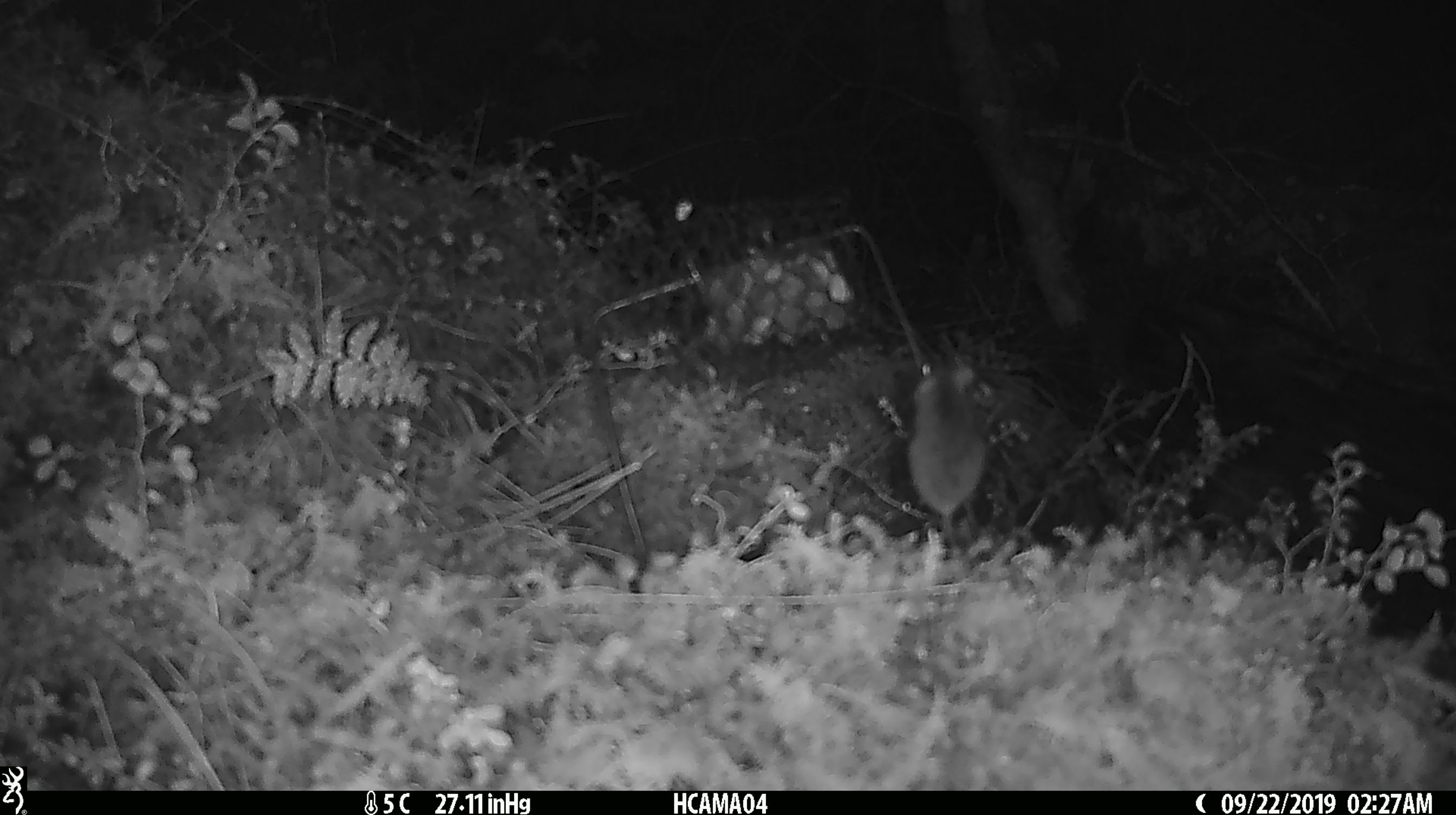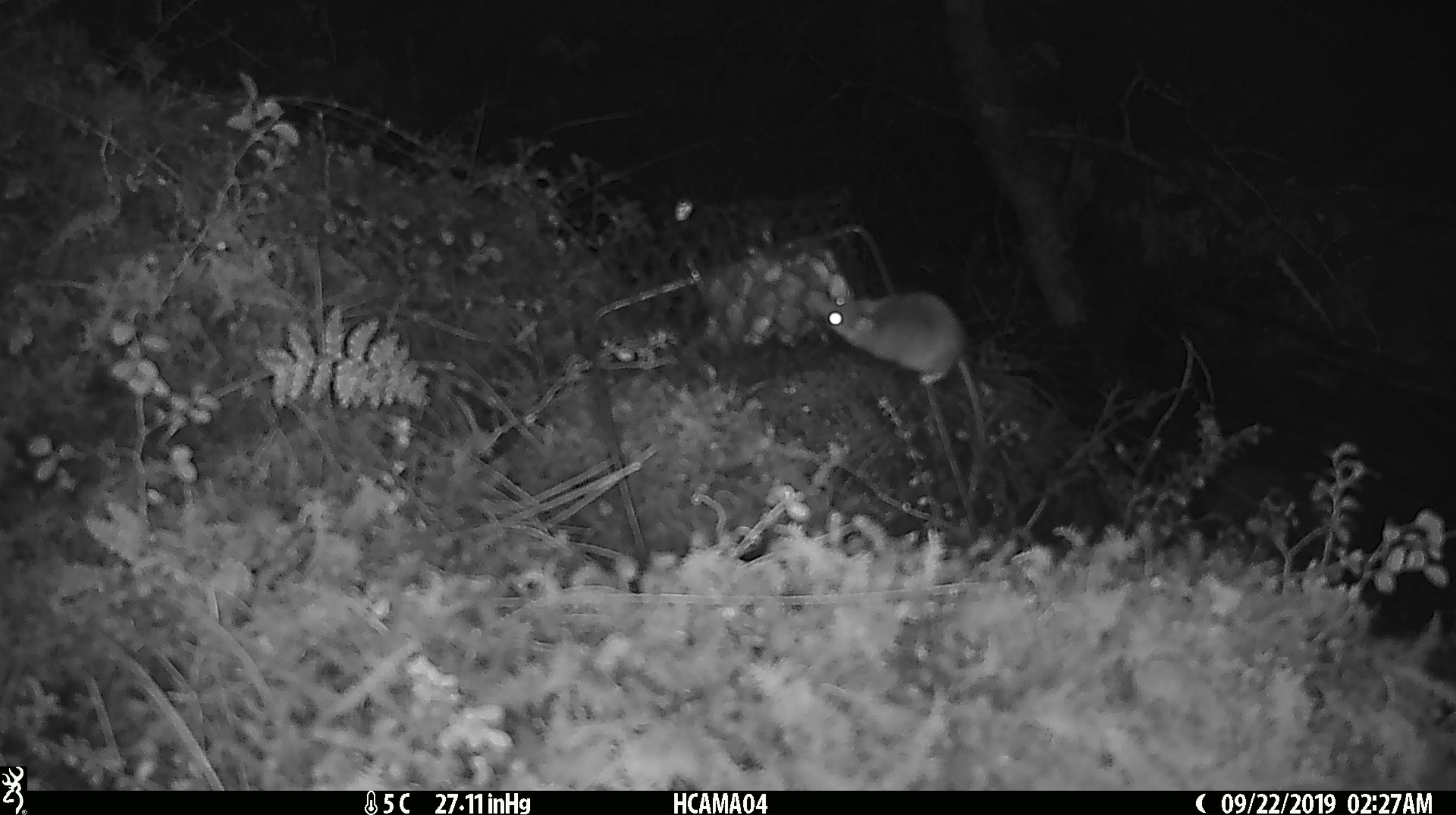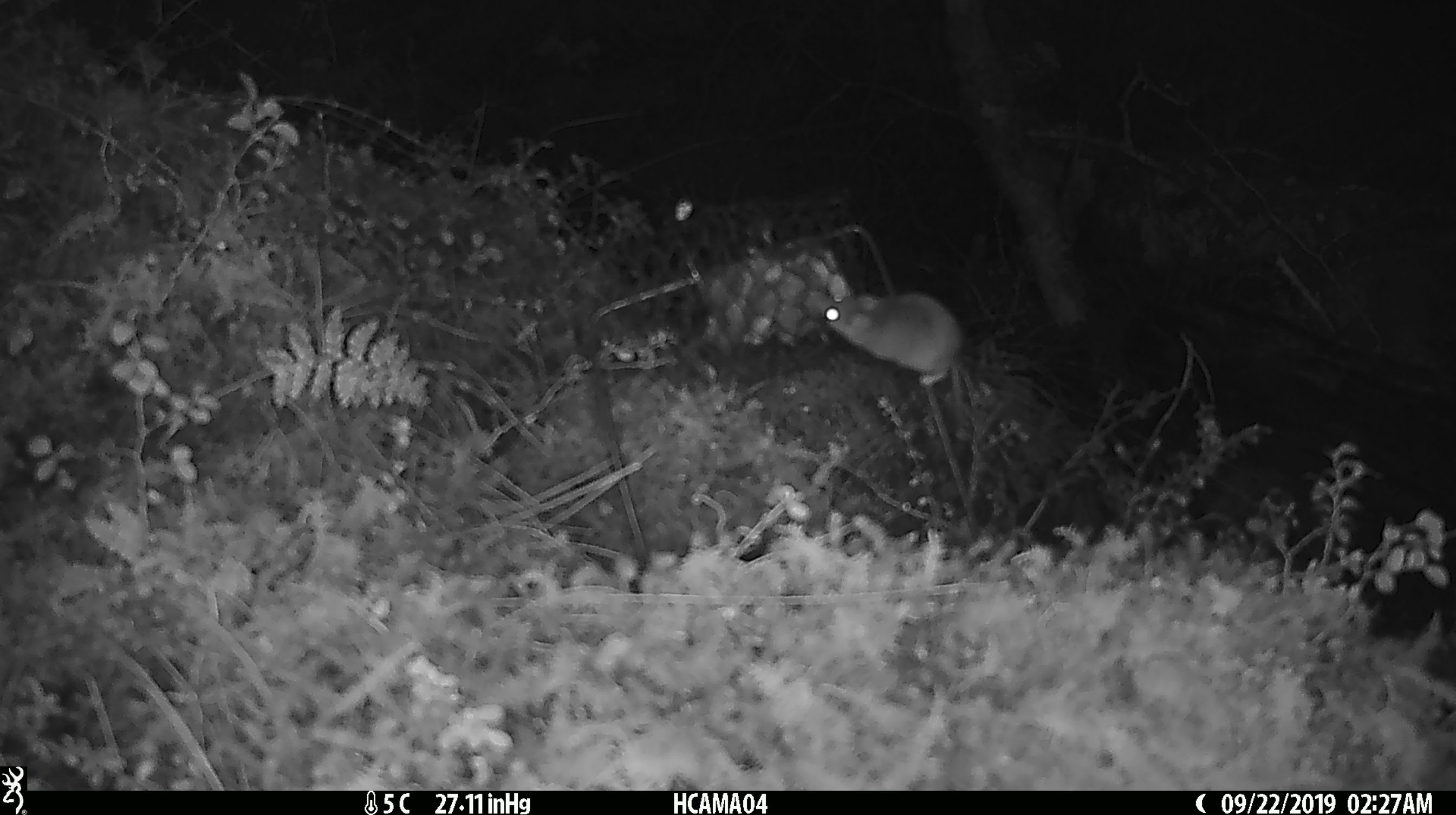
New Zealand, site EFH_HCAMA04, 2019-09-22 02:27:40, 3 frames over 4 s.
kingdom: Animalia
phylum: Chordata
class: Mammalia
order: Rodentia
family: Muridae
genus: Mus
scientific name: Mus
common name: mouse